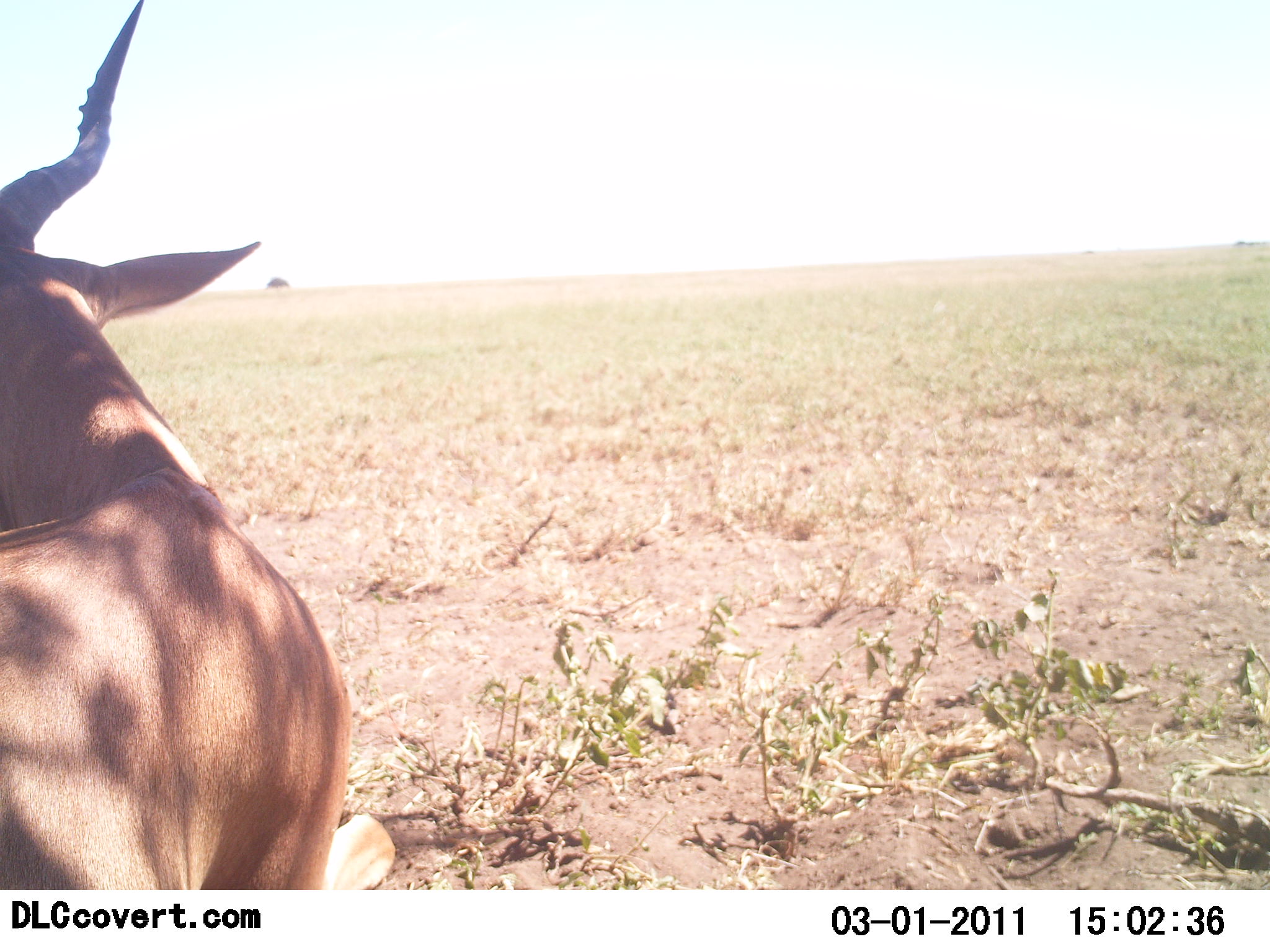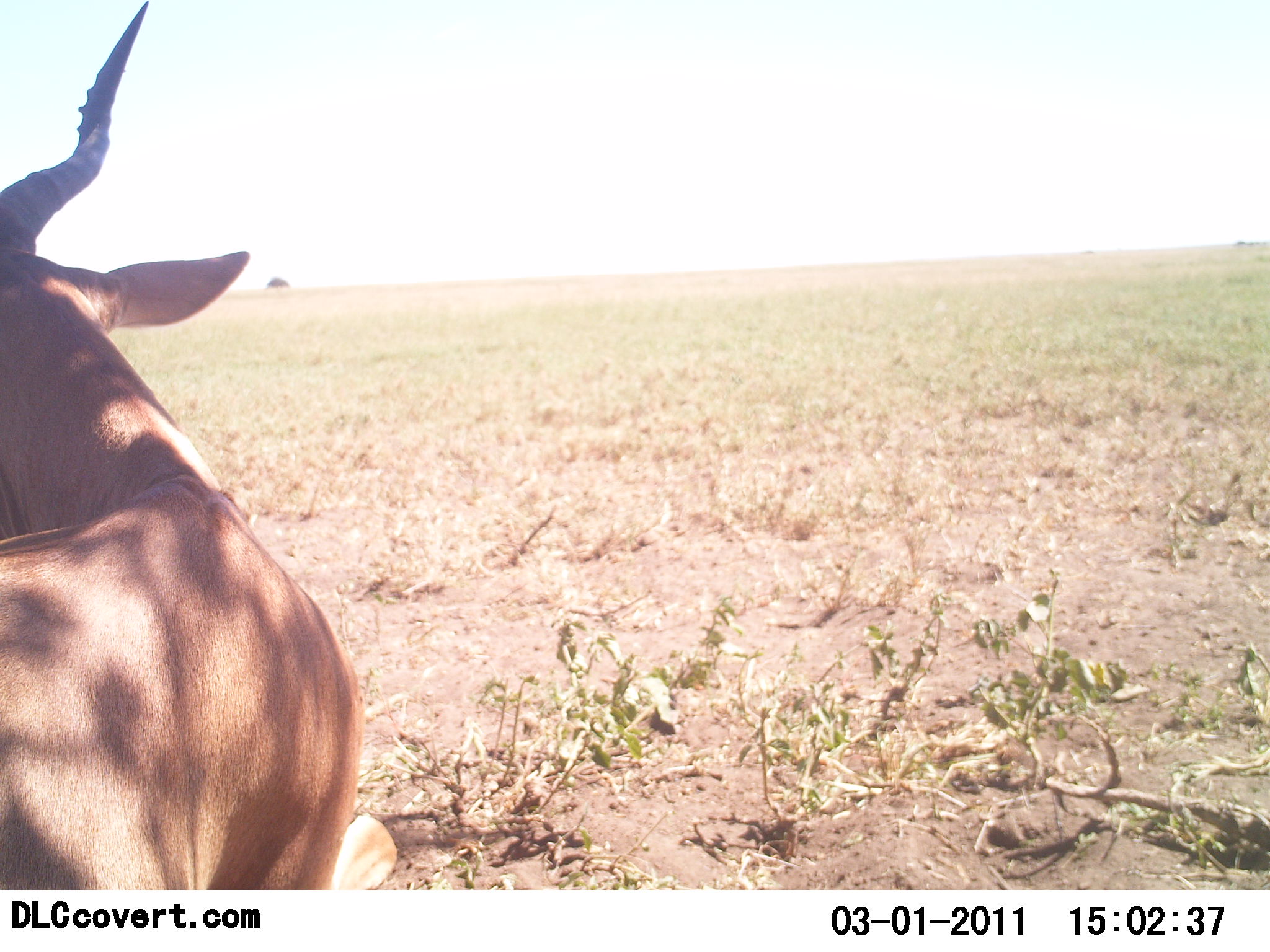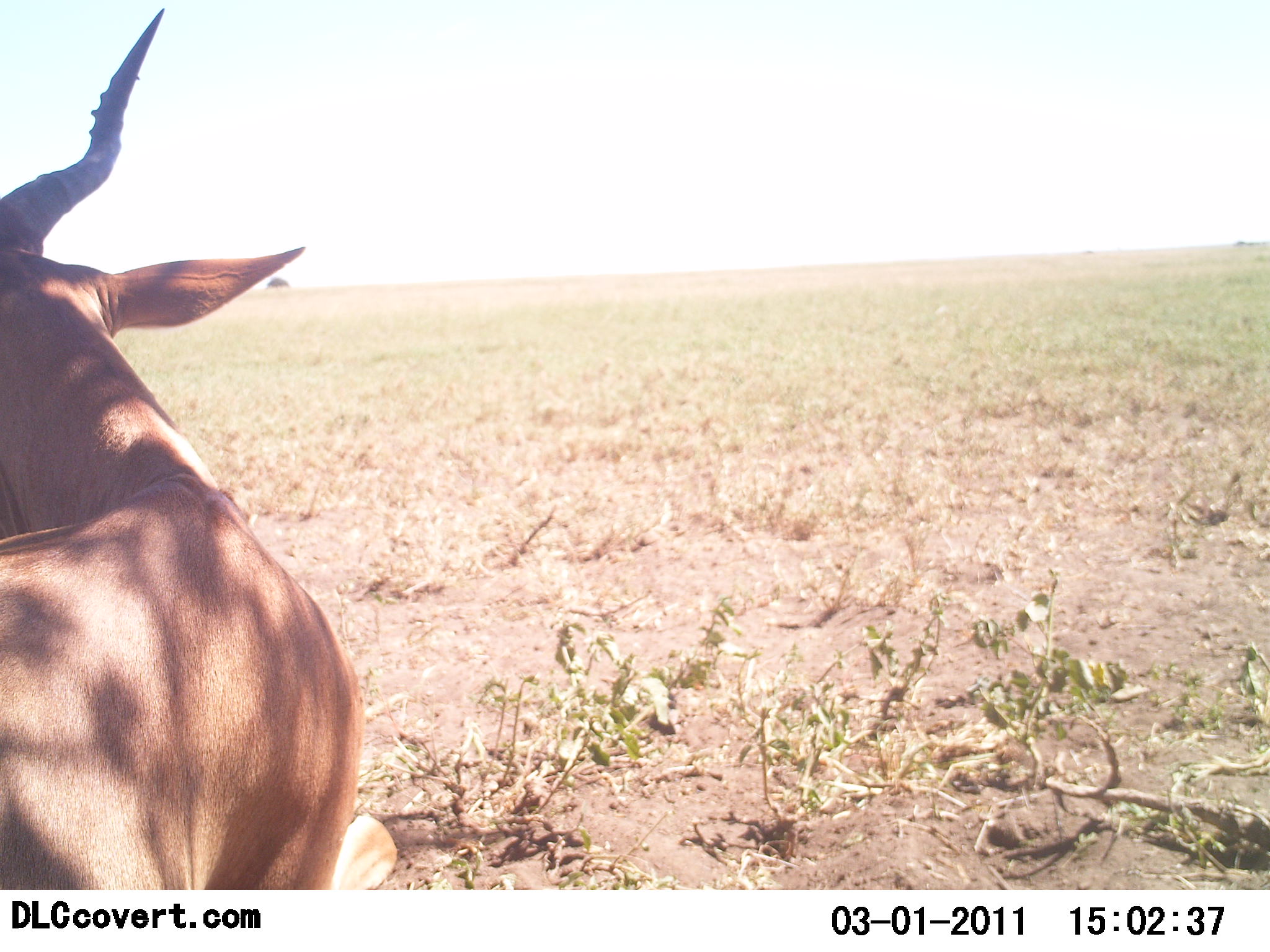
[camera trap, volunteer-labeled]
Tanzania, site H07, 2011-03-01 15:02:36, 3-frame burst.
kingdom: Animalia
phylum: Chordata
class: Mammalia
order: Artiodactyla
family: Bovidae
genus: Alcelaphus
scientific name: Alcelaphus buselaphus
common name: hartebeest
Hartebeest (Alcelaphus buselaphus), count 1. Behavior (volunteer vote fractions): standing 78%, resting 33%, moving 0%, interacting 0%. Young present (vote fraction): 11%. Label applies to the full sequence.